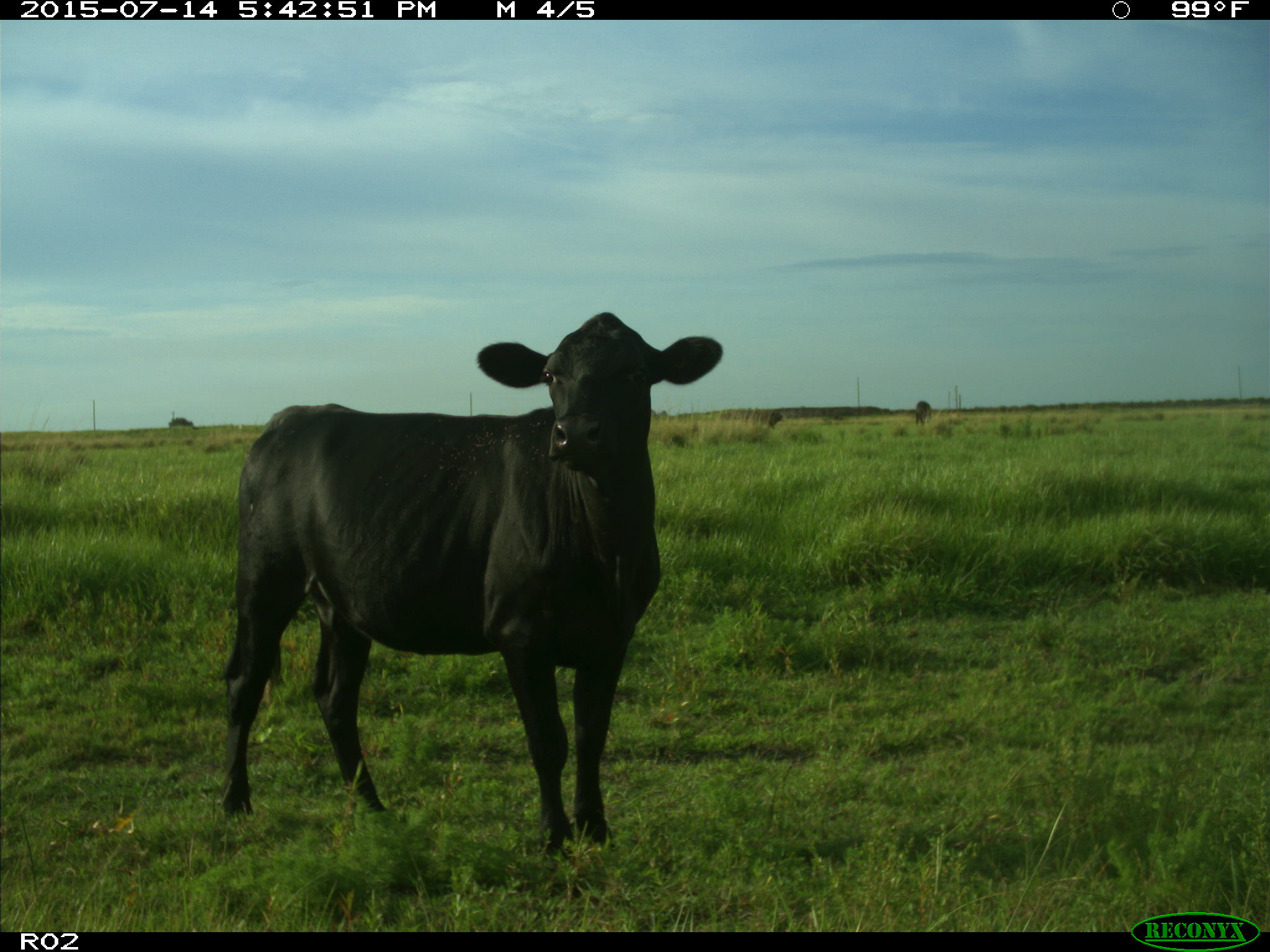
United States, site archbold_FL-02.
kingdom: Animalia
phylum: Chordata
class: Mammalia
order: Artiodactyla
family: Bovidae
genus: Bos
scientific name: Bos taurus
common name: domestic cow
Bos taurus (domestic cow).